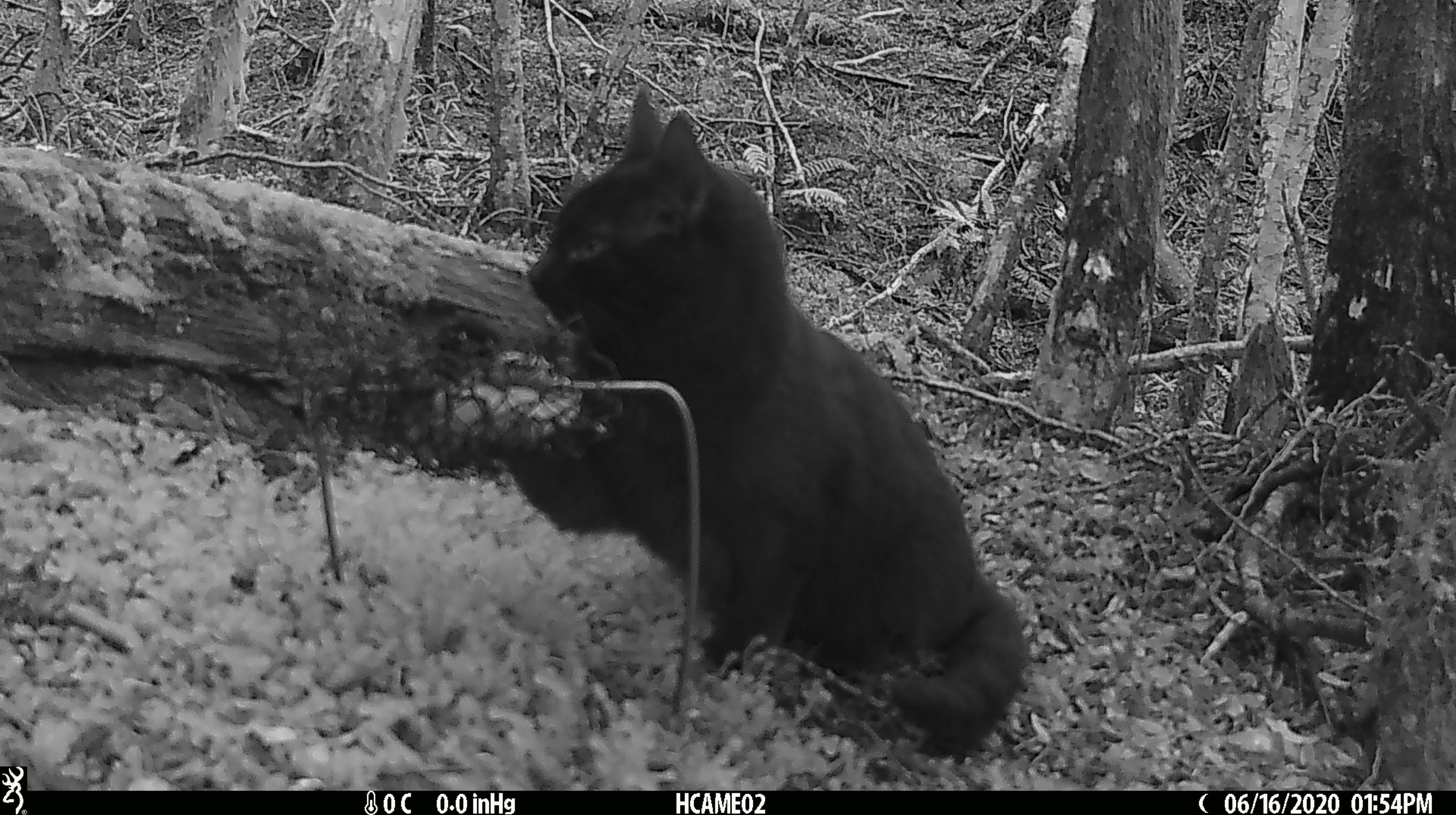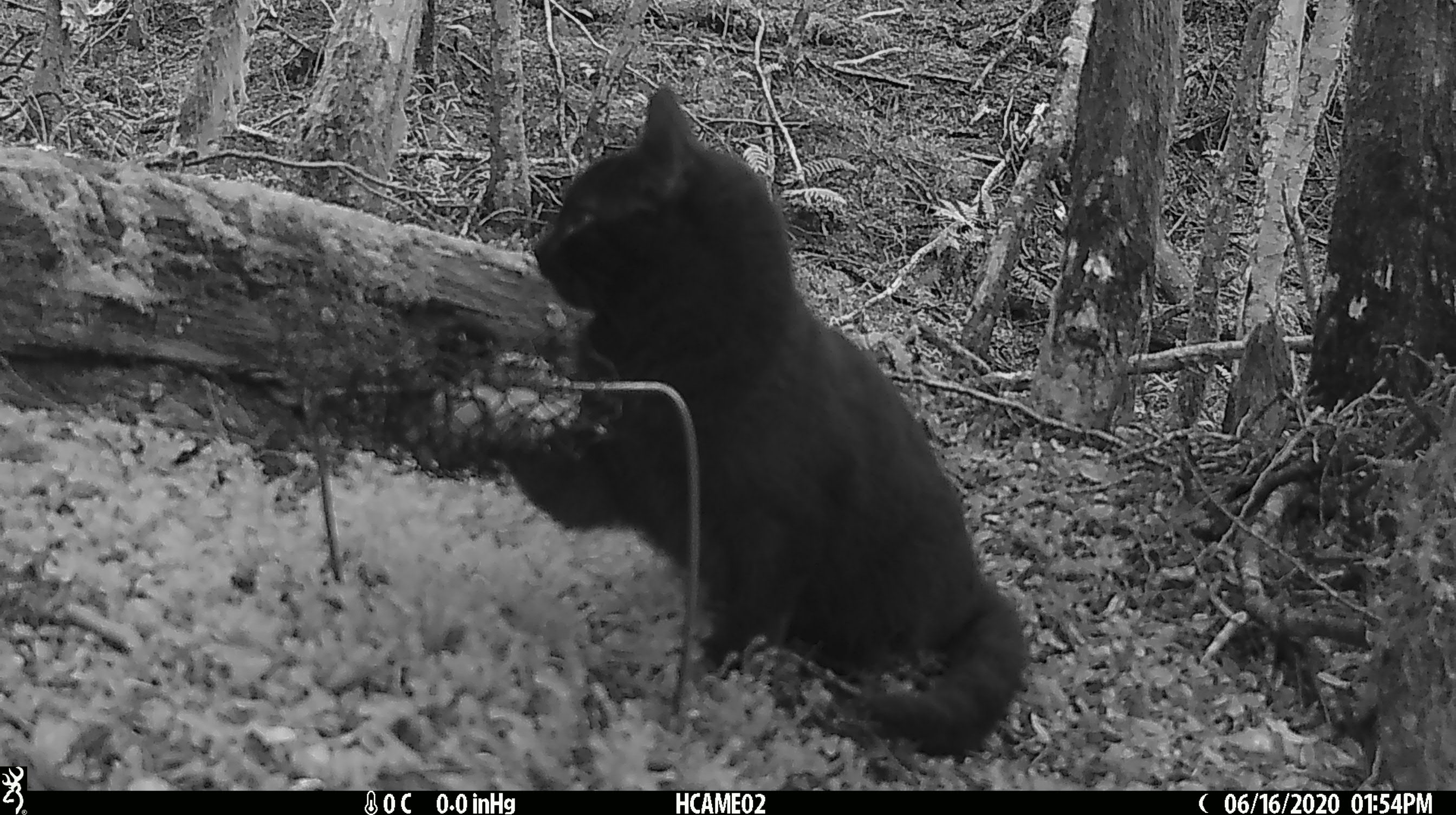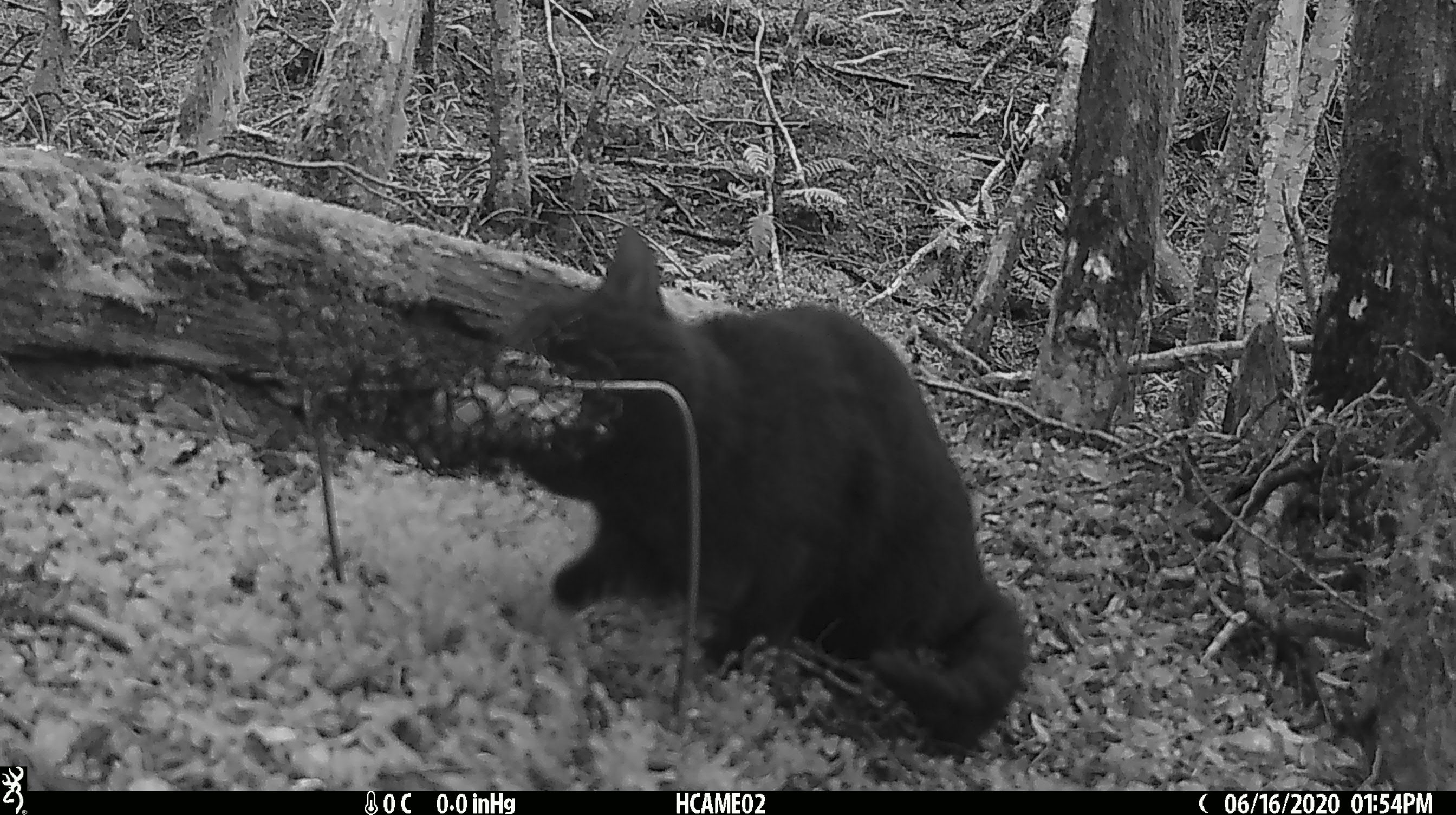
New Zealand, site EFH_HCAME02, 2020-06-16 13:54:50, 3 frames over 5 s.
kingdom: Animalia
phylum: Chordata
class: Mammalia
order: Carnivora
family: Felidae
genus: Felis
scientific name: Felis catus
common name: domestic cat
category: cat